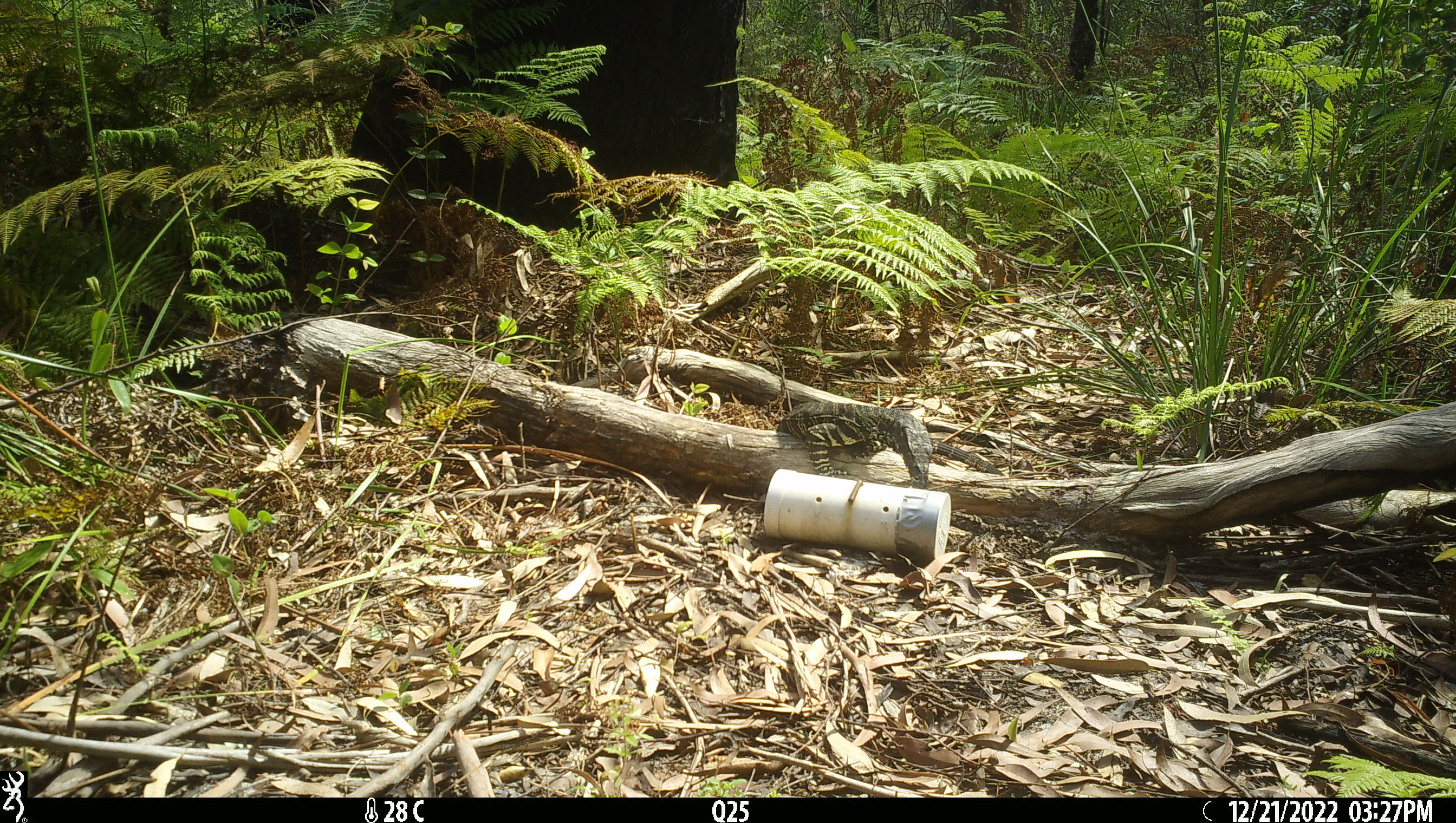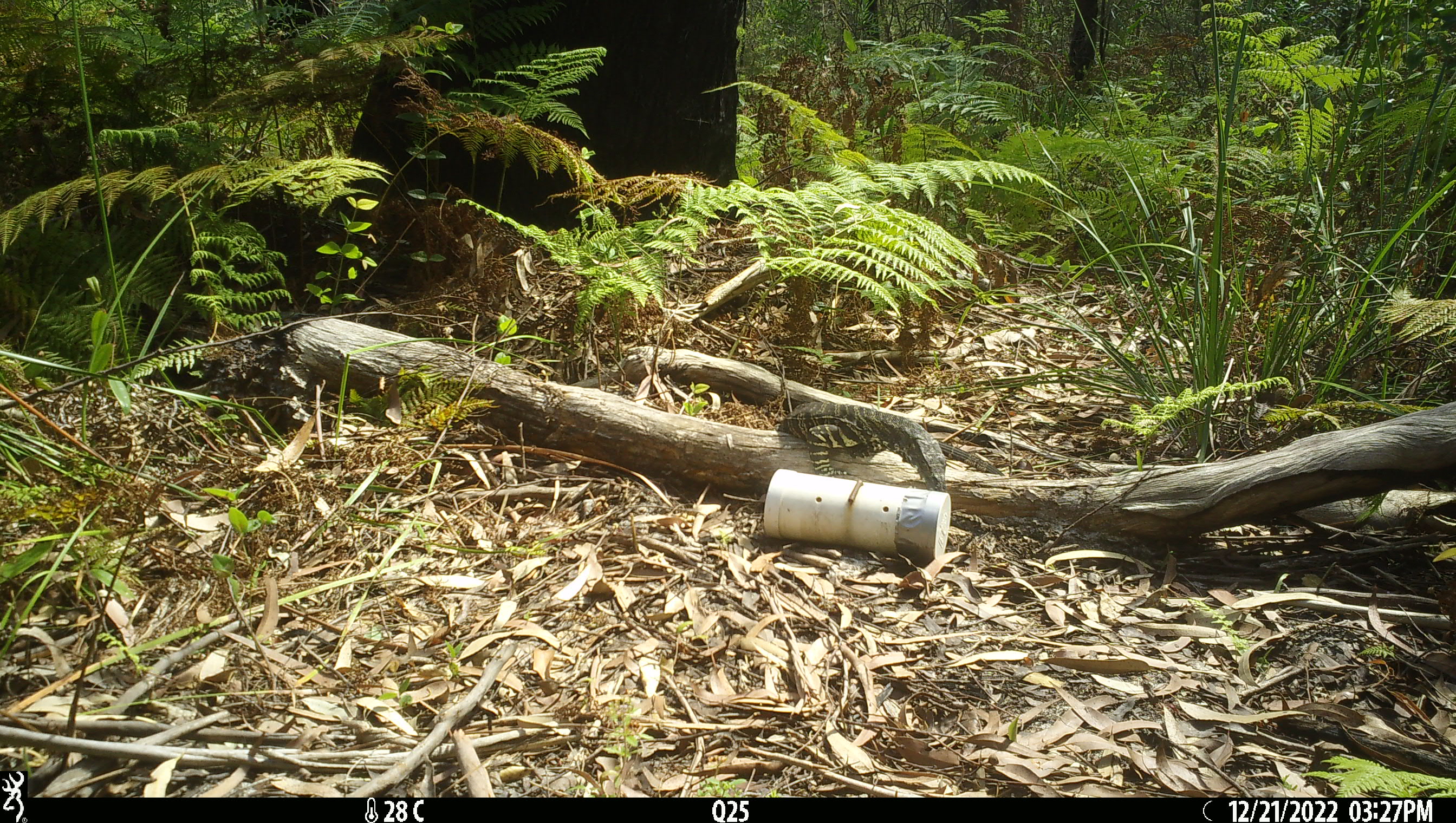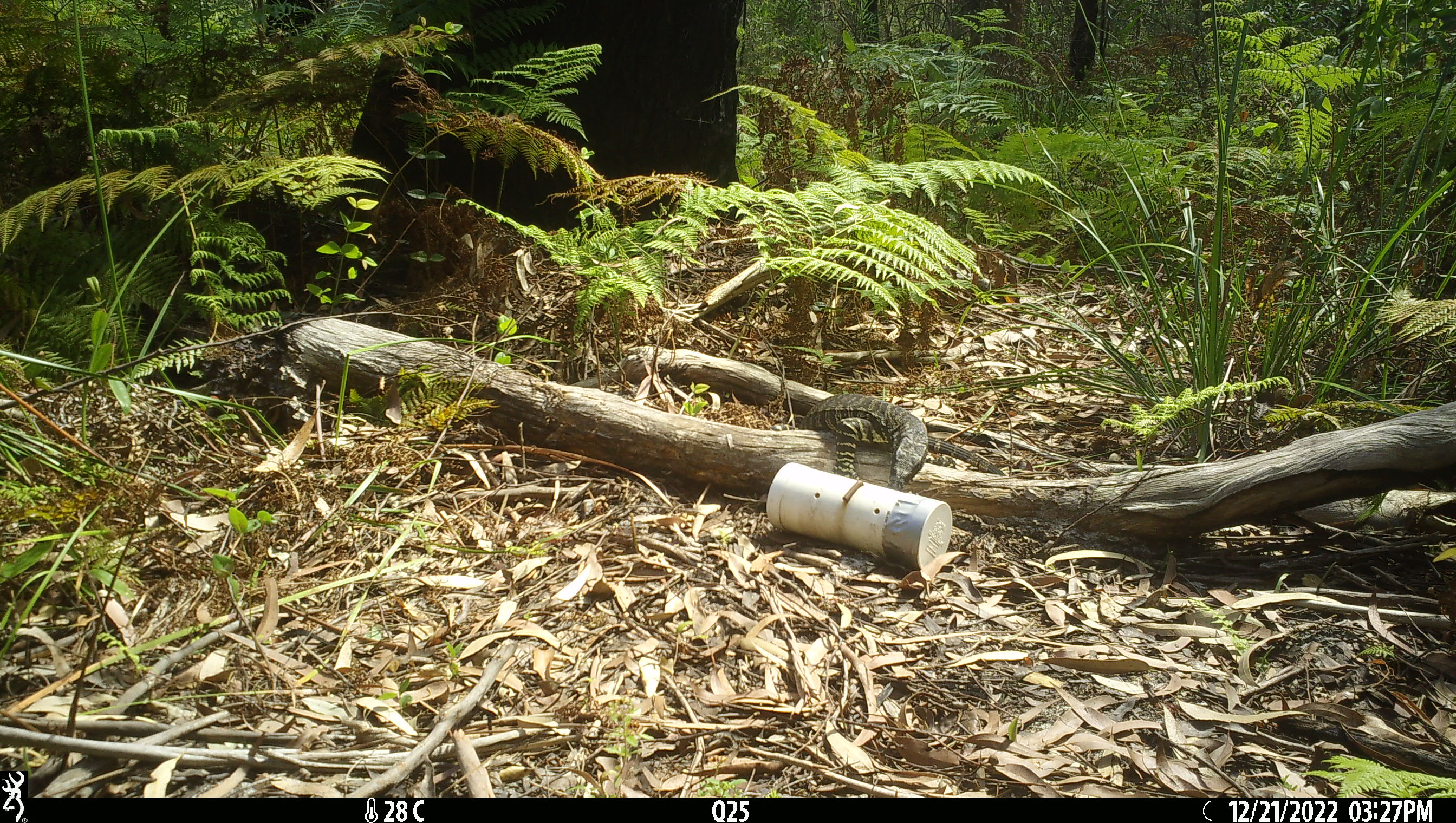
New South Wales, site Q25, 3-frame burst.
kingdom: Animalia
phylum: Chordata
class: Reptilia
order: Squamata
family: Varanidae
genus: Varanus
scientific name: Varanus varius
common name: lace monitor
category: goanna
Goanna (lace monitor) (Varanus varius).